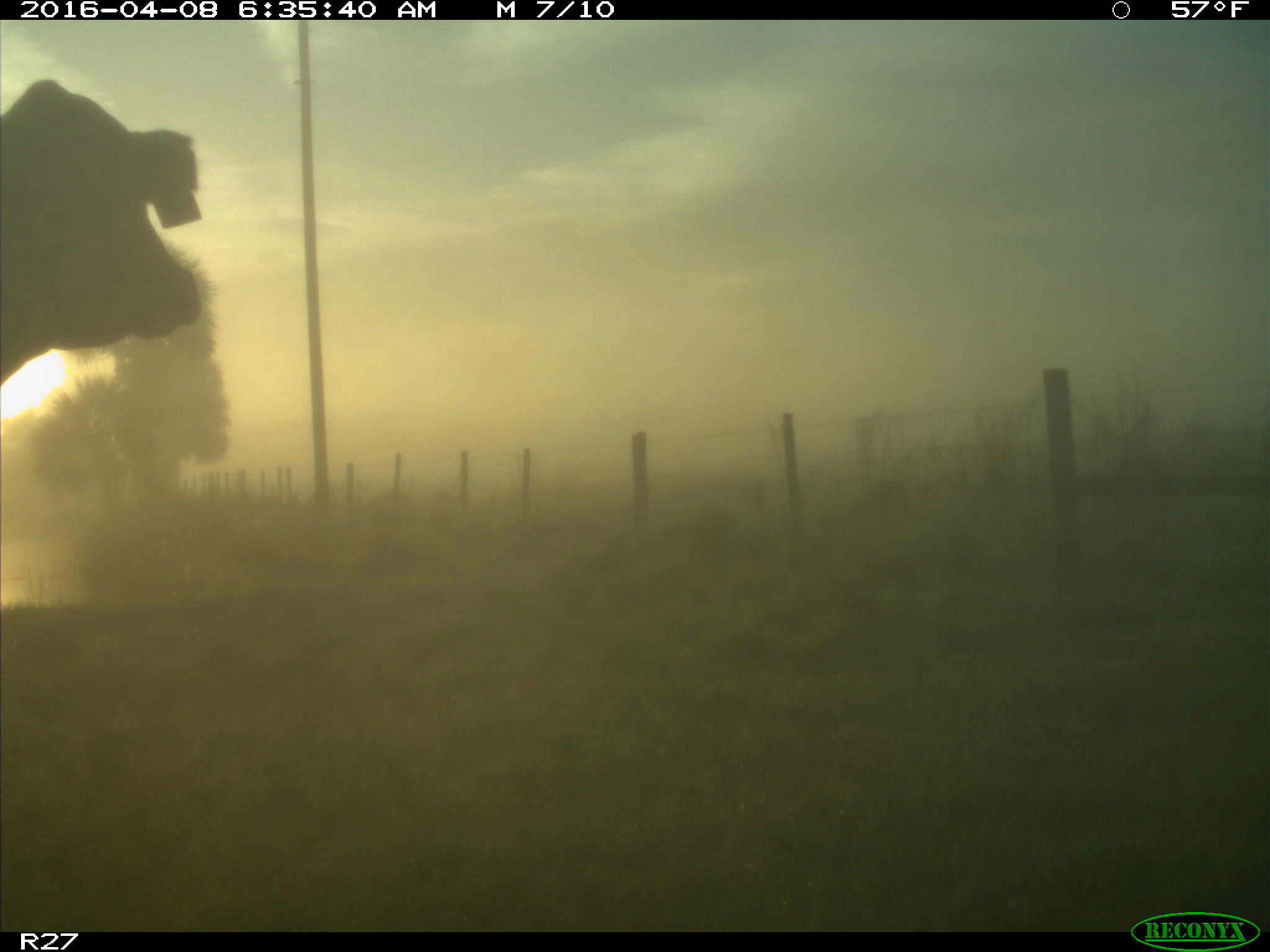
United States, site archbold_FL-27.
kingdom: Animalia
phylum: Chordata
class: Mammalia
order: Artiodactyla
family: Bovidae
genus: Bos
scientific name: Bos taurus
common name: domestic cow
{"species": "Bos taurus (domestic cow)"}